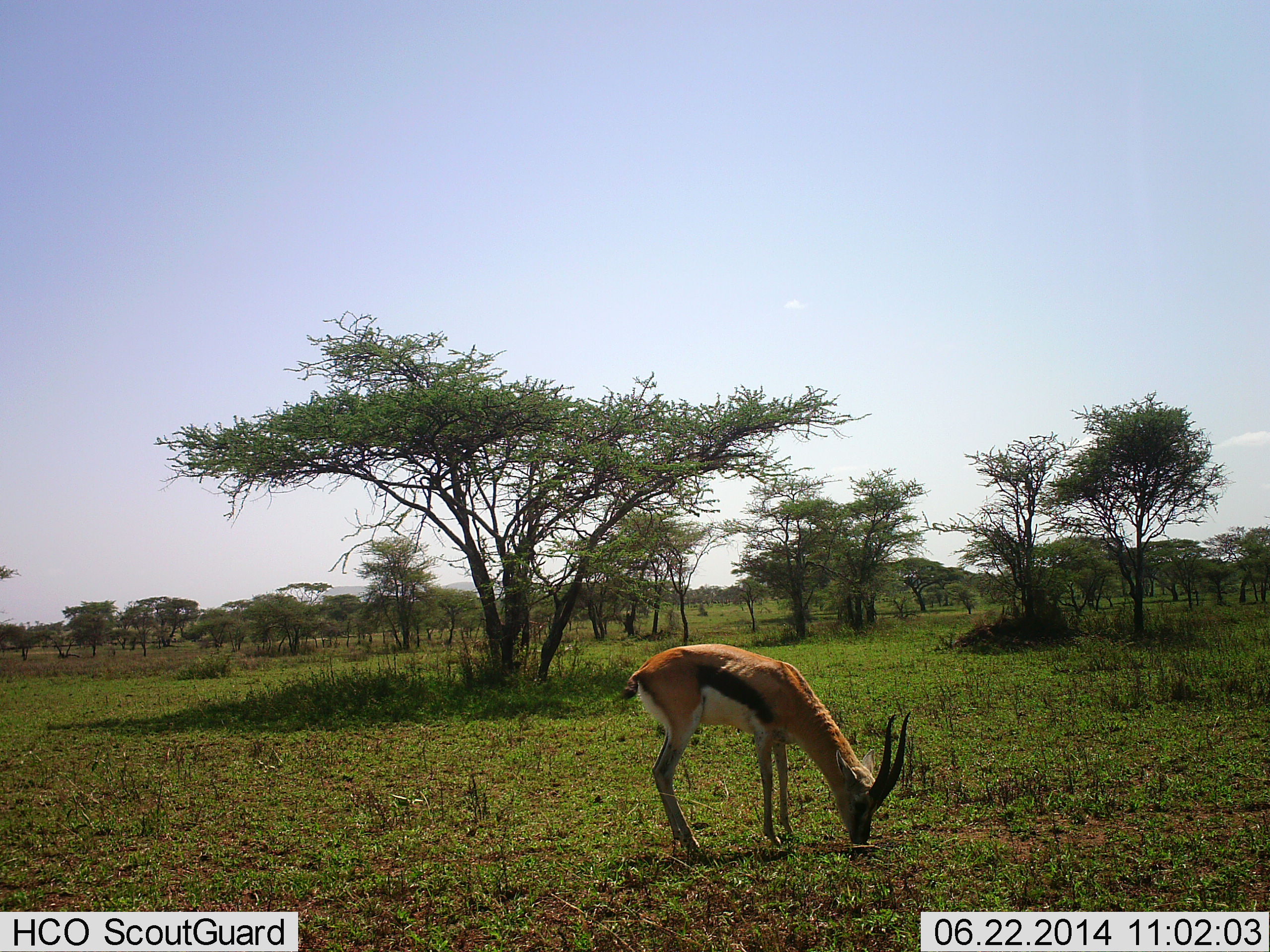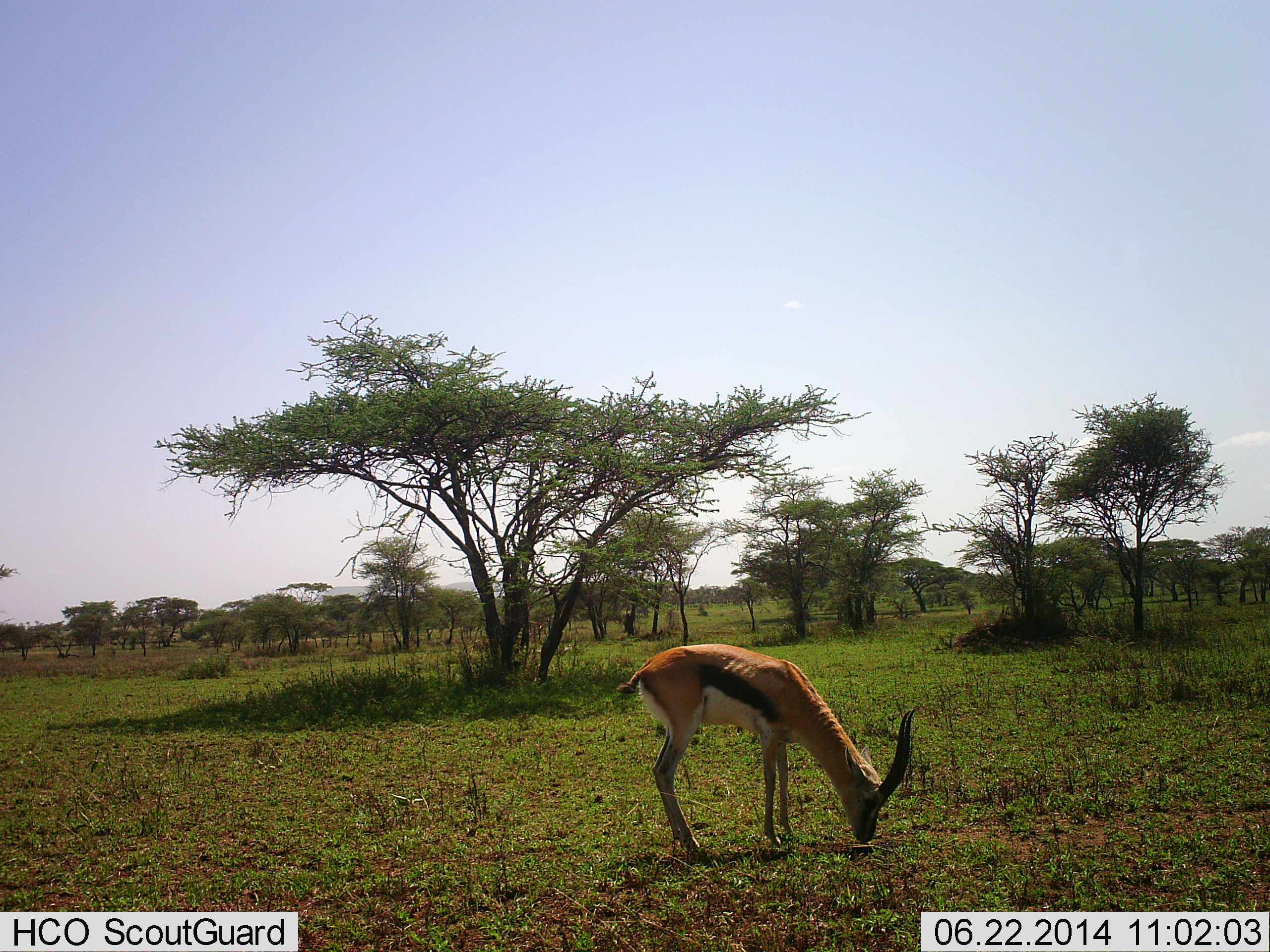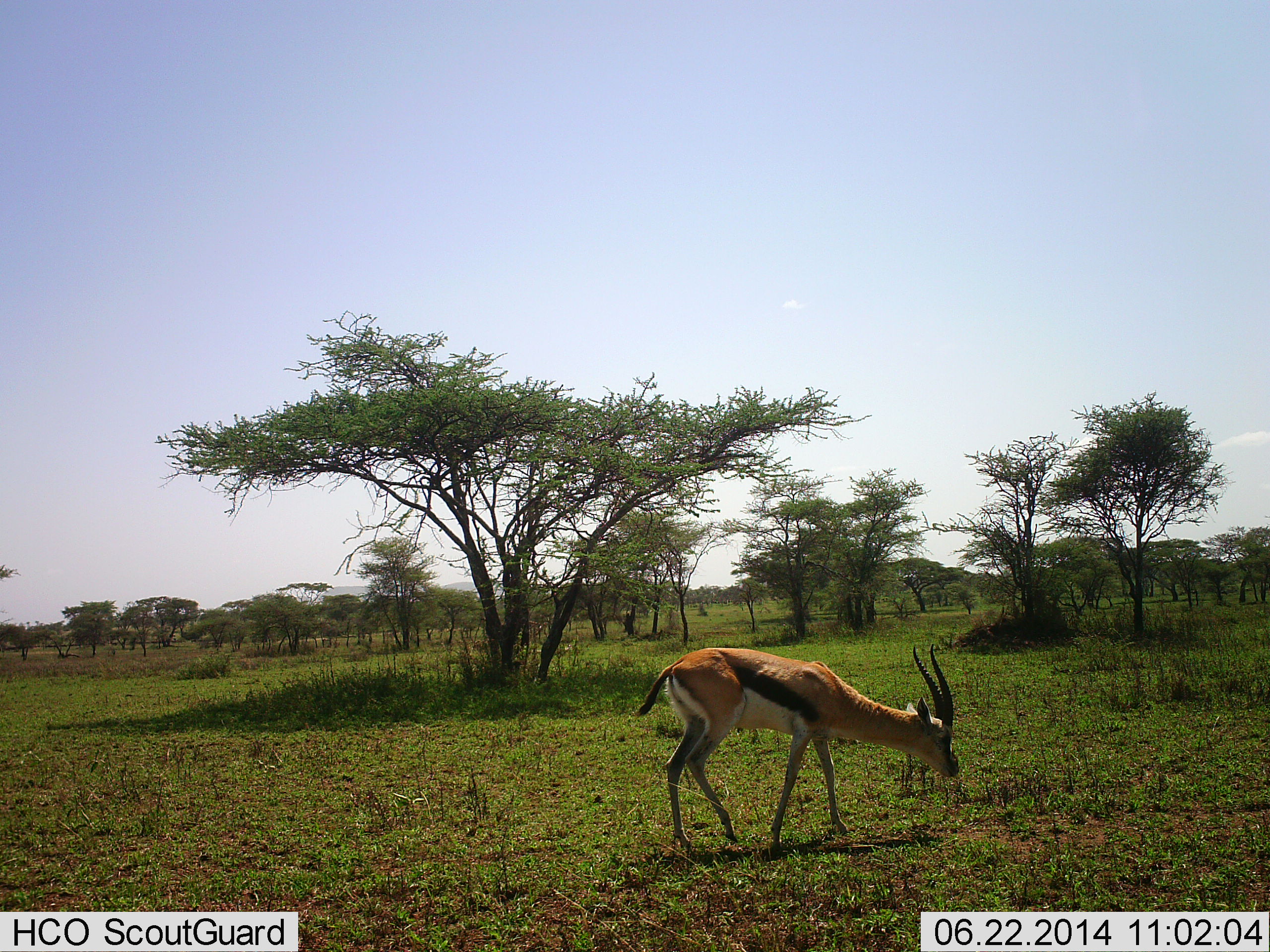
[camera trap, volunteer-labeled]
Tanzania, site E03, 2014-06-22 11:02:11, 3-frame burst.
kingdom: Animalia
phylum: Chordata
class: Mammalia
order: Artiodactyla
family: Bovidae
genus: Eudorcas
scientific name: Eudorcas thomsonii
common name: thomson's gazelle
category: gazellethomsons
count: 1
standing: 10%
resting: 0%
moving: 0%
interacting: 0%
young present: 0%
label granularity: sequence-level